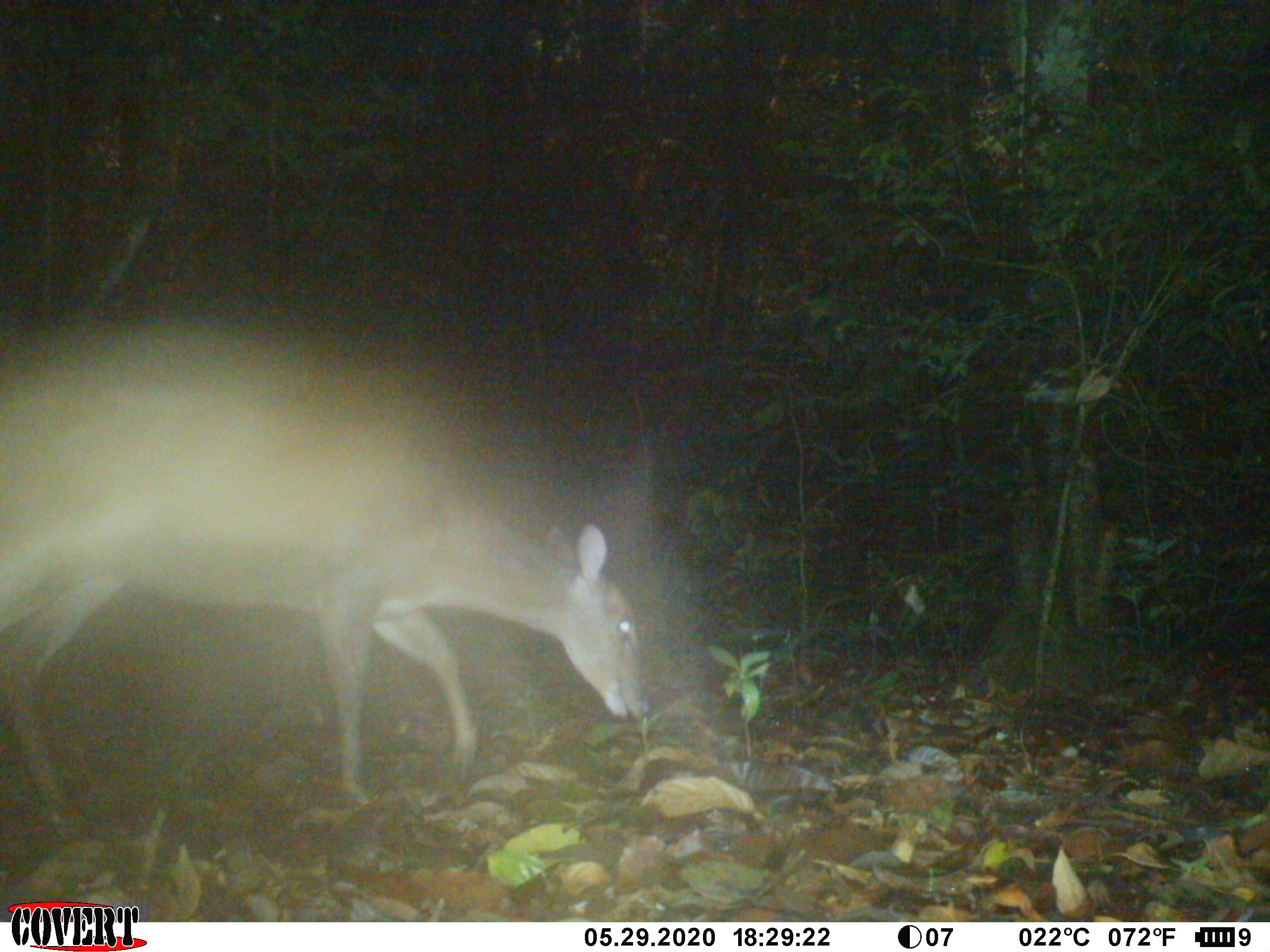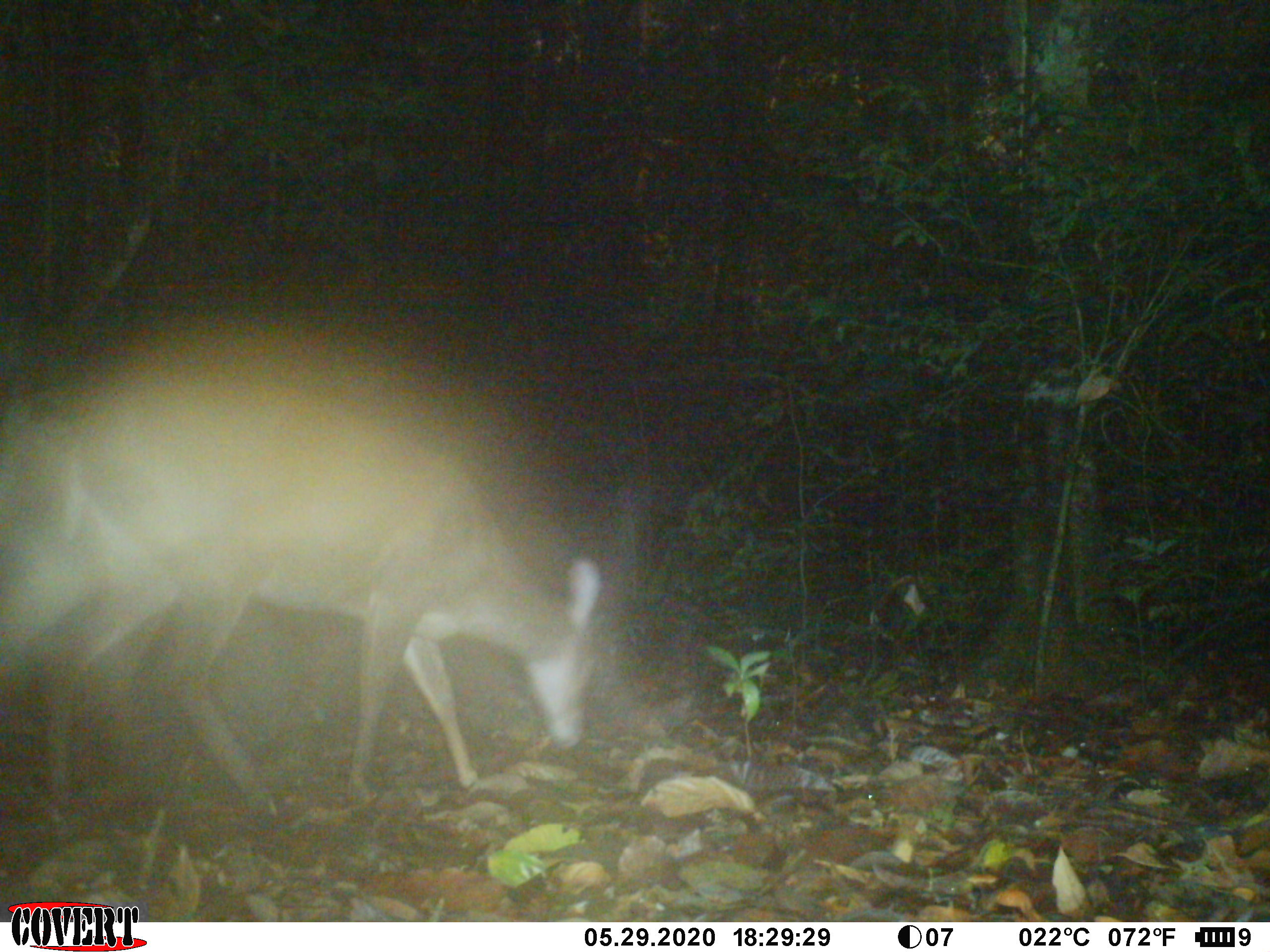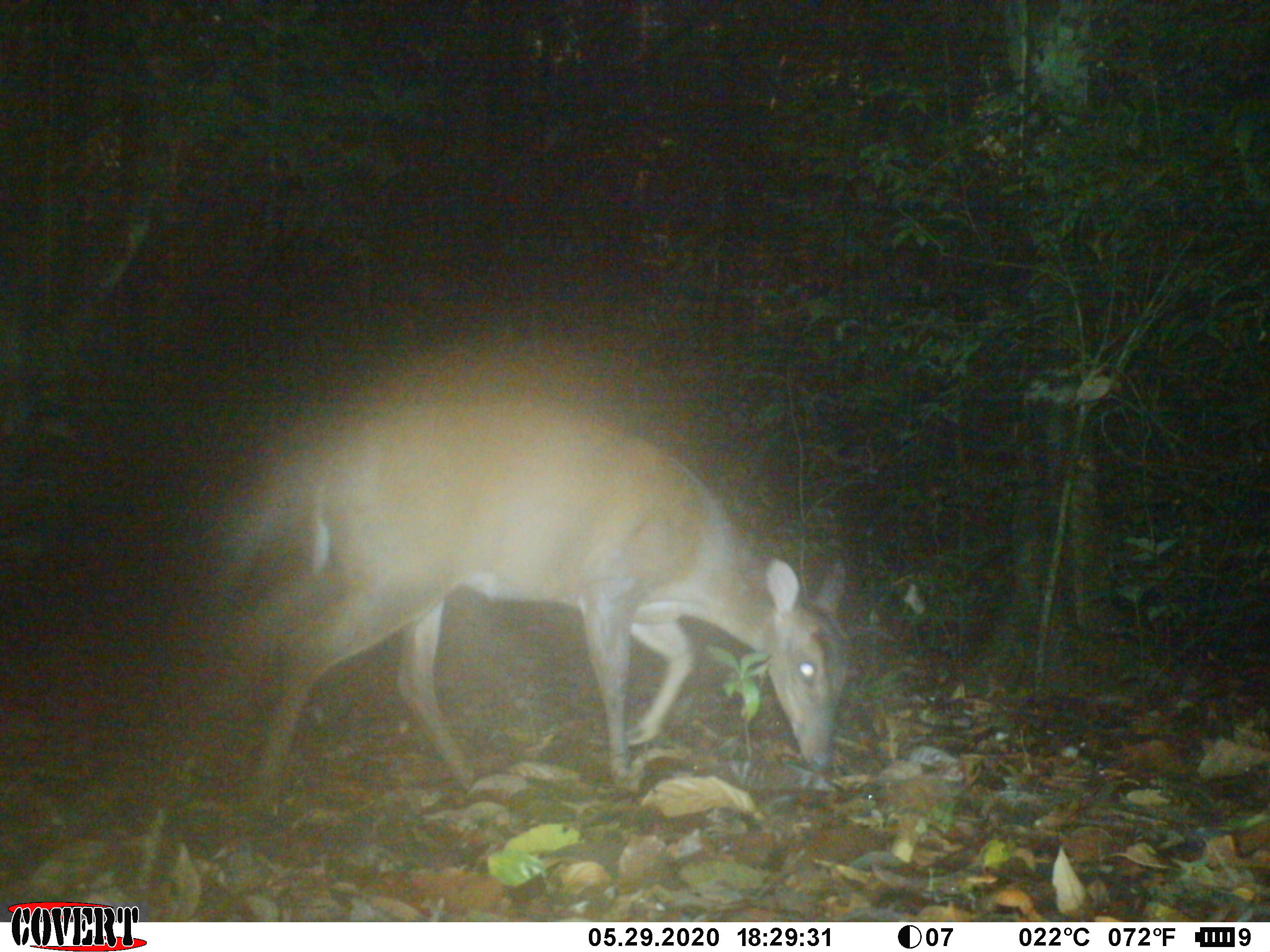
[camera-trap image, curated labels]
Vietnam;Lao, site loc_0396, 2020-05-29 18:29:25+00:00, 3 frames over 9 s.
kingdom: Animalia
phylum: Chordata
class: Mammalia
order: Artiodactyla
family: Cervidae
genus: Muntiacus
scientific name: Muntiacus vuquangensis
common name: large-antlered muntjac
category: large antlered muntjac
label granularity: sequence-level